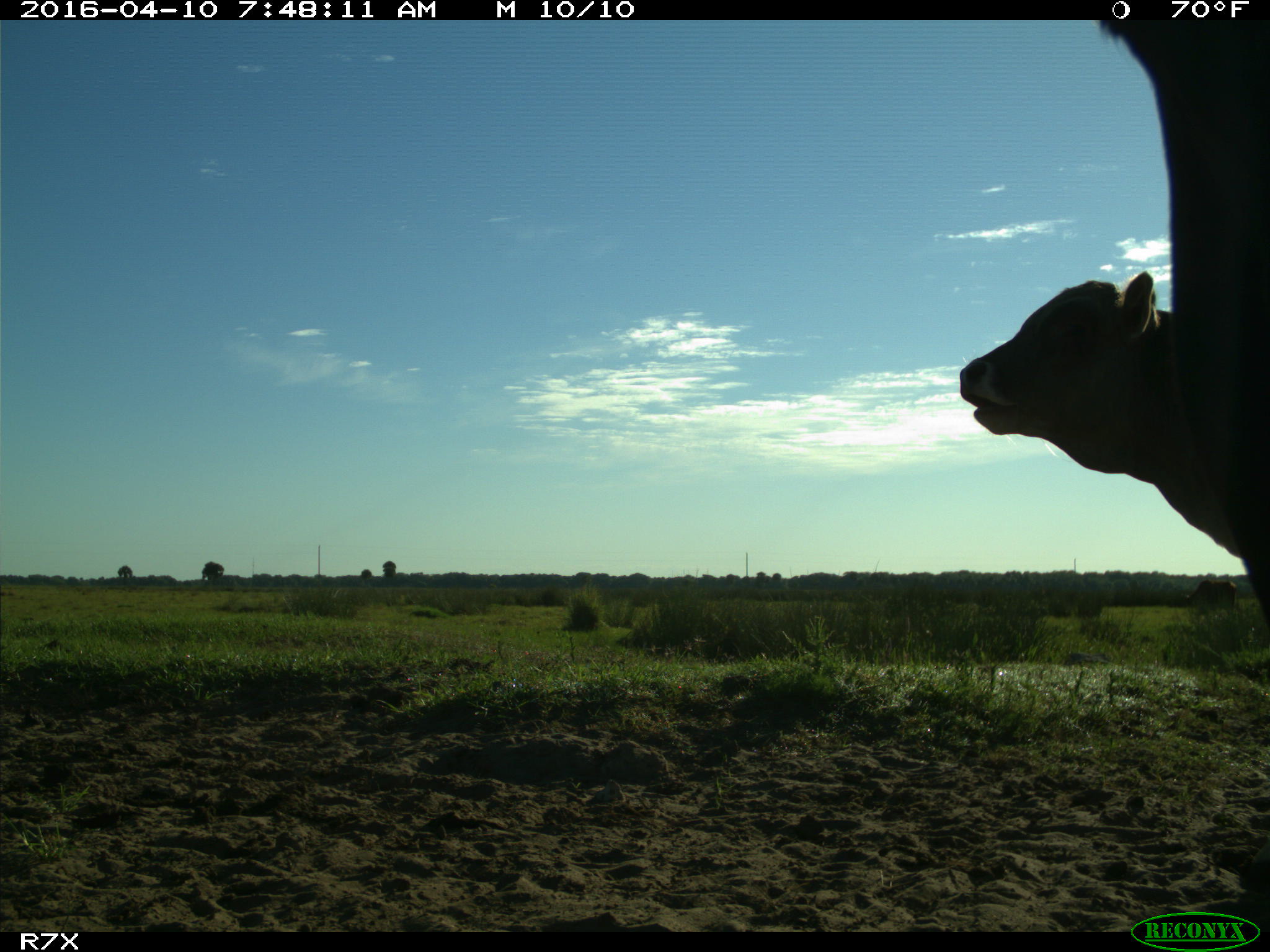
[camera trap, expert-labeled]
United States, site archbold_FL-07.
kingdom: Animalia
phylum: Chordata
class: Mammalia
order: Artiodactyla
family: Bovidae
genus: Bos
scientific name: Bos taurus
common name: domestic cow